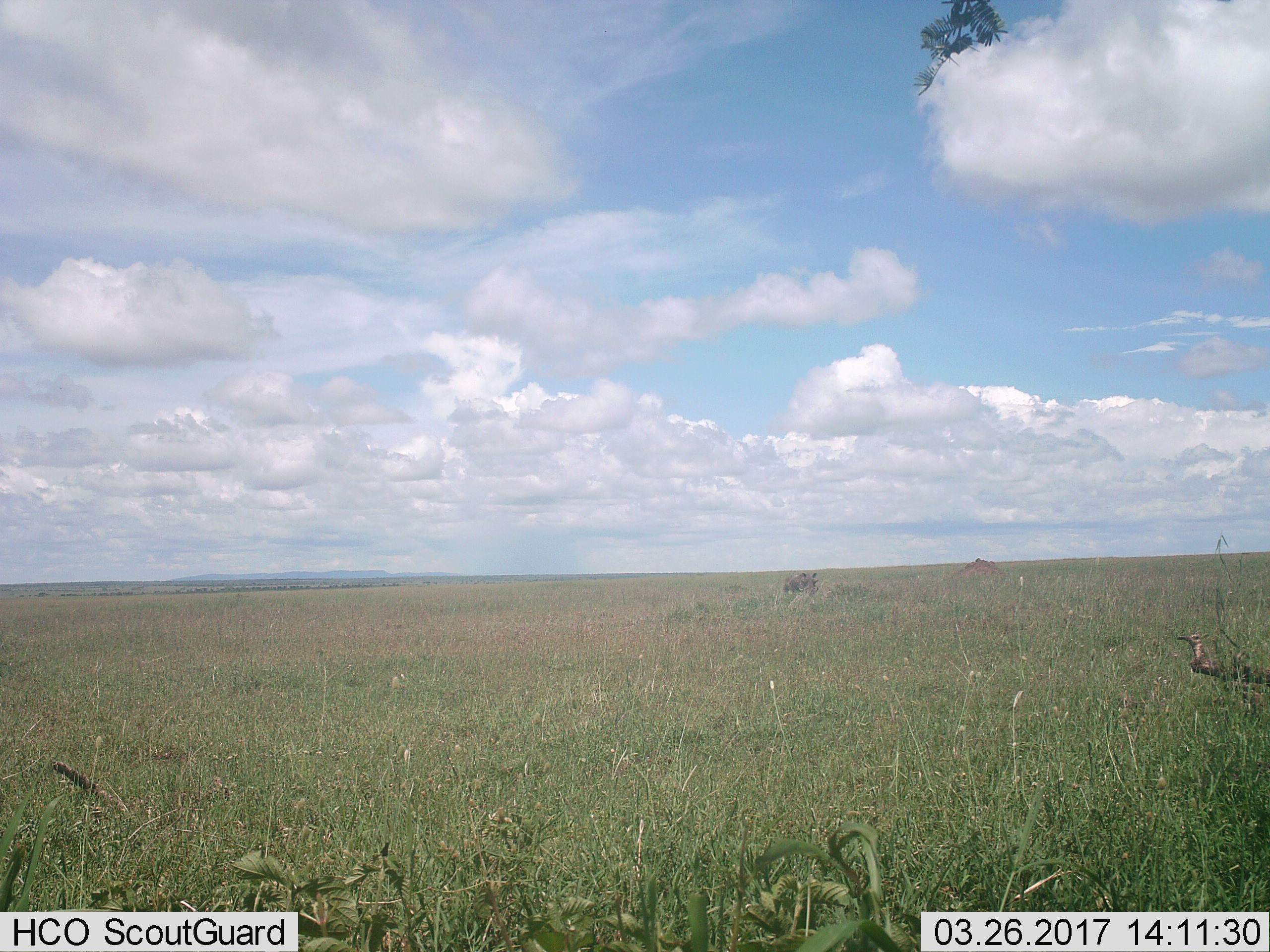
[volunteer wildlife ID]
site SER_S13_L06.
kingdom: Animalia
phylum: Chordata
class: Mammalia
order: Artiodactyla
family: Suidae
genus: Phacochoerus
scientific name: Phacochoerus africanus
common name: warthog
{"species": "warthog (Phacochoerus africanus)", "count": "1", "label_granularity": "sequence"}